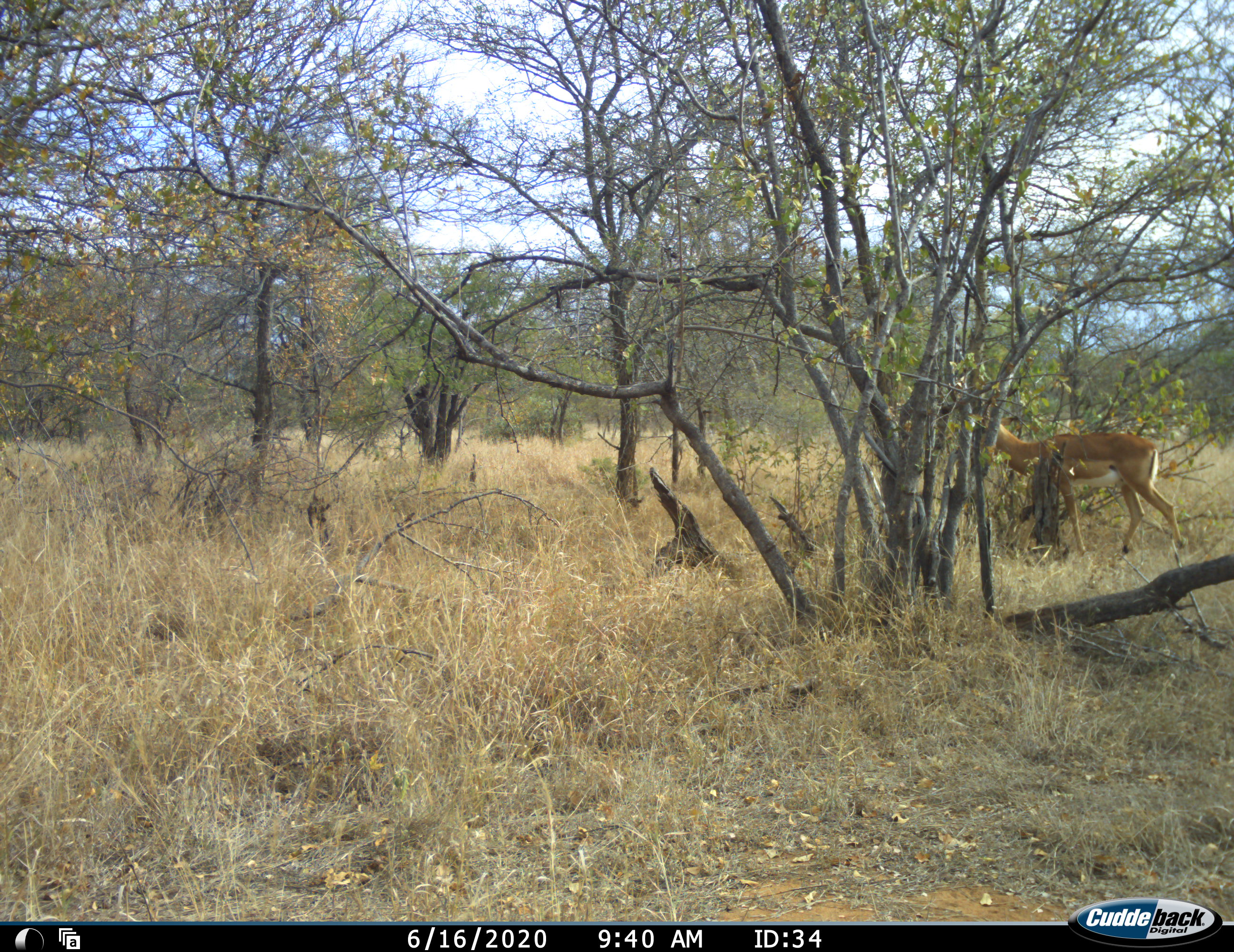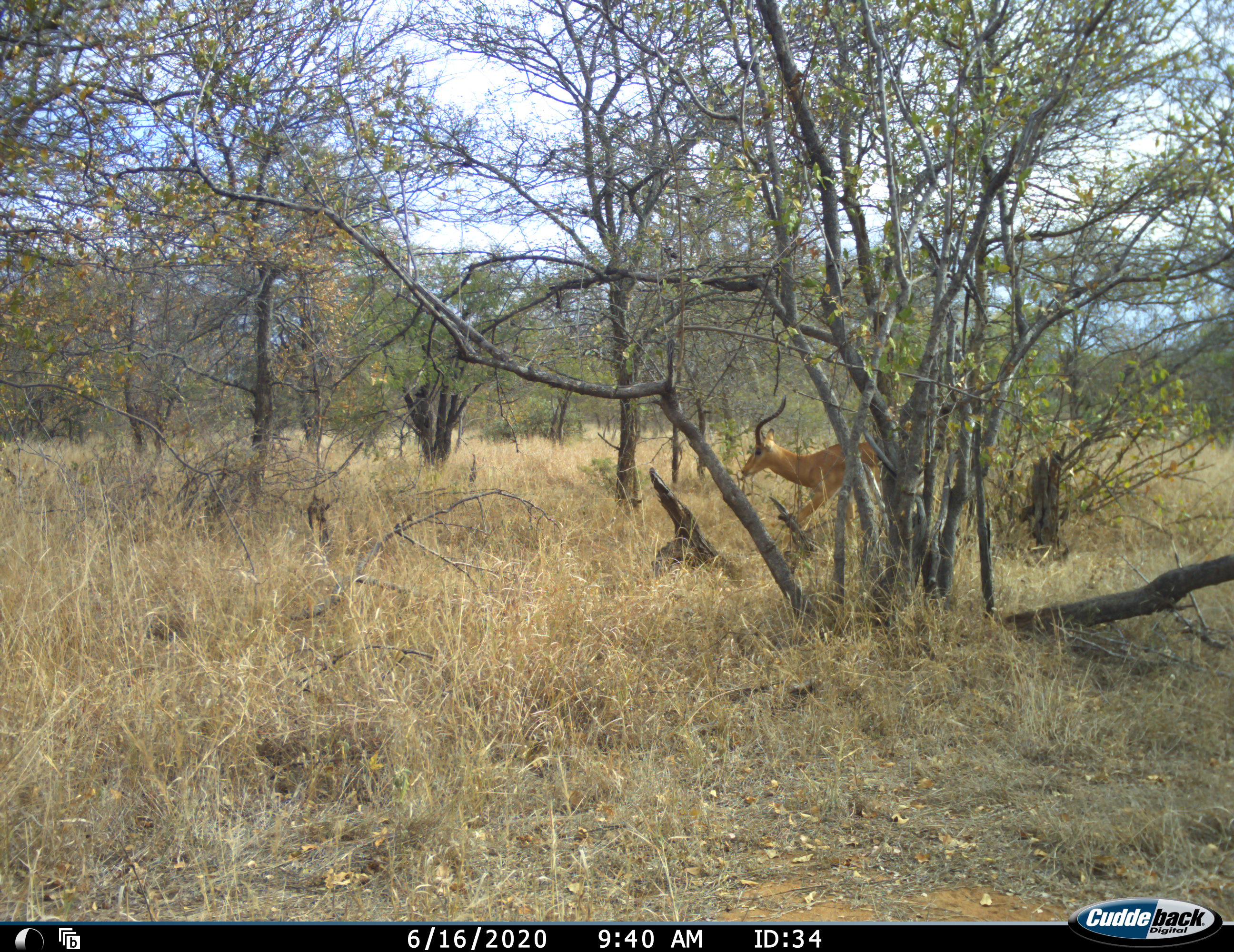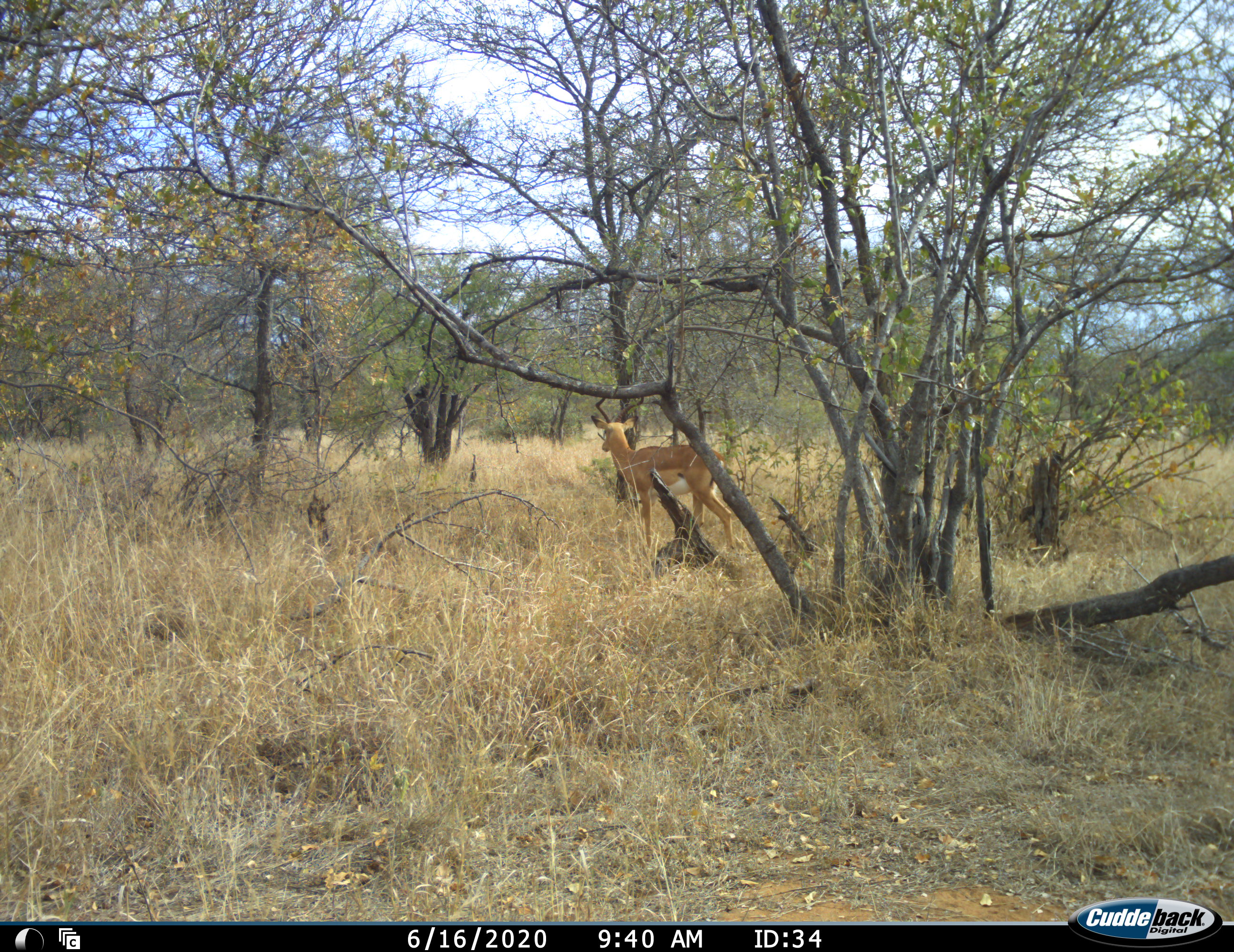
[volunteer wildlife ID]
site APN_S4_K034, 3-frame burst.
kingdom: Animalia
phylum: Chordata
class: Mammalia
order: Artiodactyla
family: Bovidae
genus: Aepyceros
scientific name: Aepyceros melampus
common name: impala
Impala (Aepyceros melampus), count 1. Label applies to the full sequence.